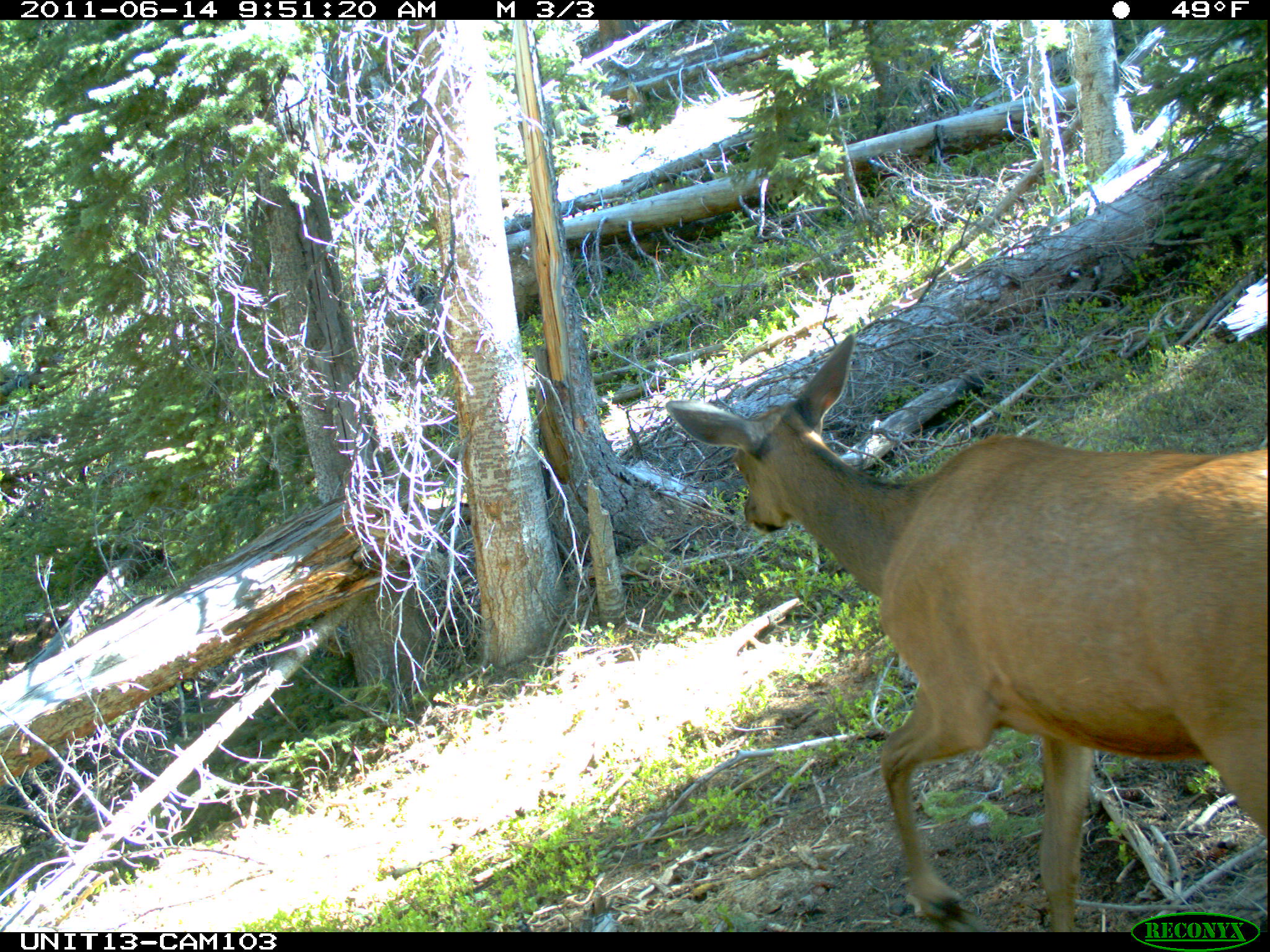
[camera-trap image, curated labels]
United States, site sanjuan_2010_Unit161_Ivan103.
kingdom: Animalia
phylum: Chordata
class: Mammalia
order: Artiodactyla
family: Cervidae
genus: Cervus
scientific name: Cervus elaphus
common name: red deer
Cervus elaphus (red deer).